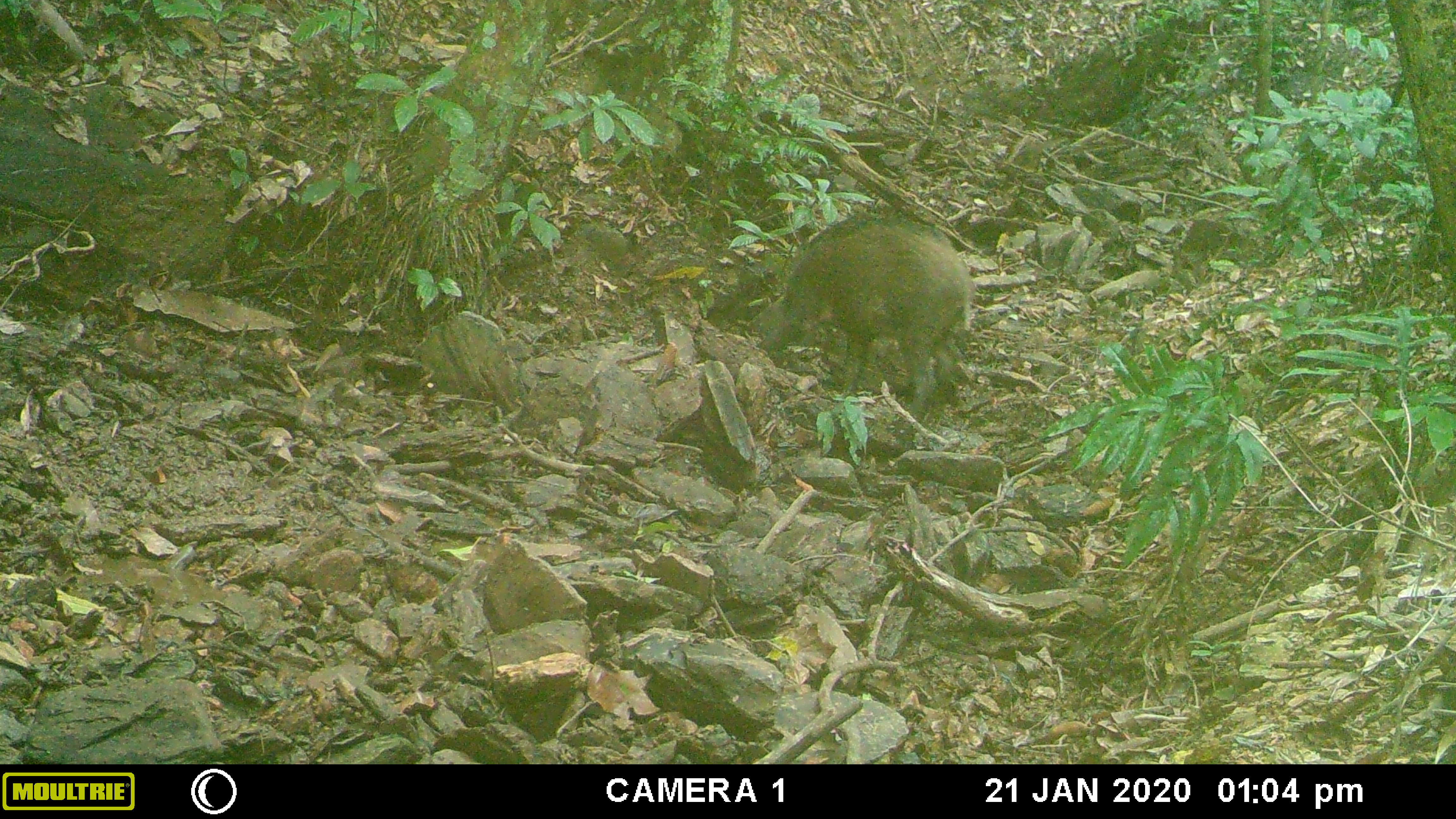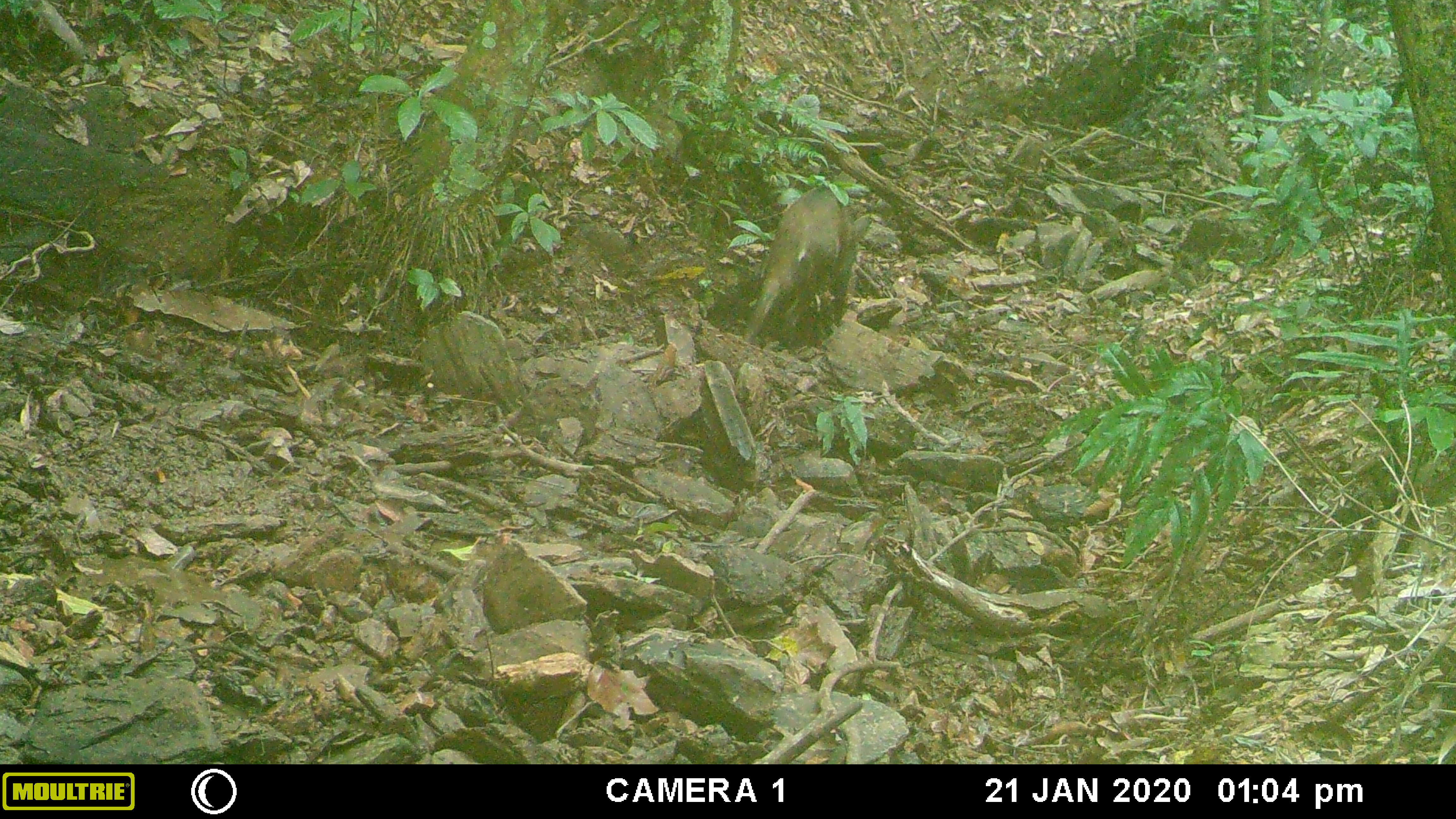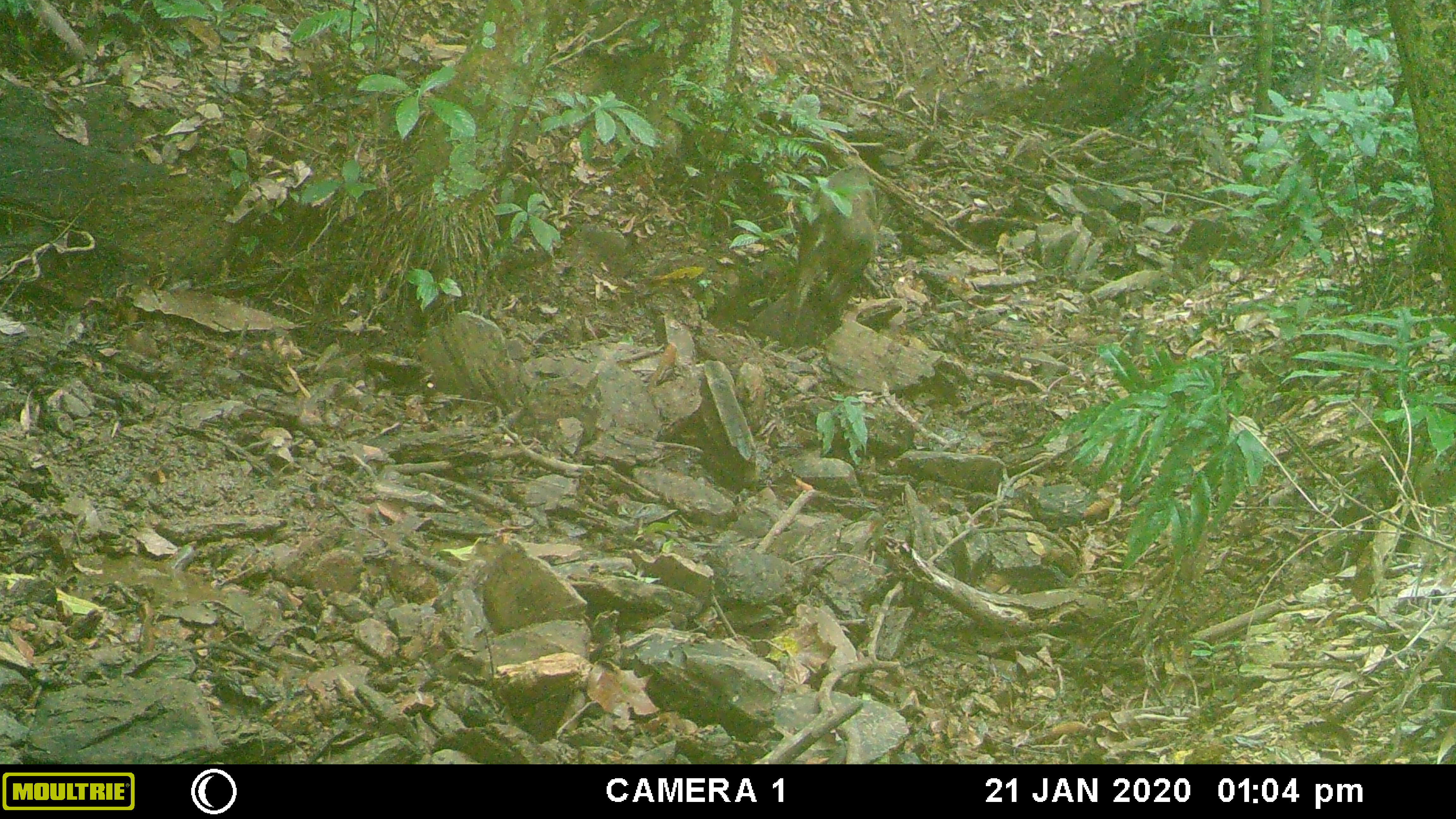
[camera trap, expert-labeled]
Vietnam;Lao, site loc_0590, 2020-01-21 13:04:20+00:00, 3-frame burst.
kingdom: Animalia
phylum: Chordata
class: Mammalia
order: Artiodactyla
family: Suidae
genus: Sus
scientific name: Sus scrofa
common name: eurasian wild pig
Eurasian wild pig (Sus scrofa). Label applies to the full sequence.